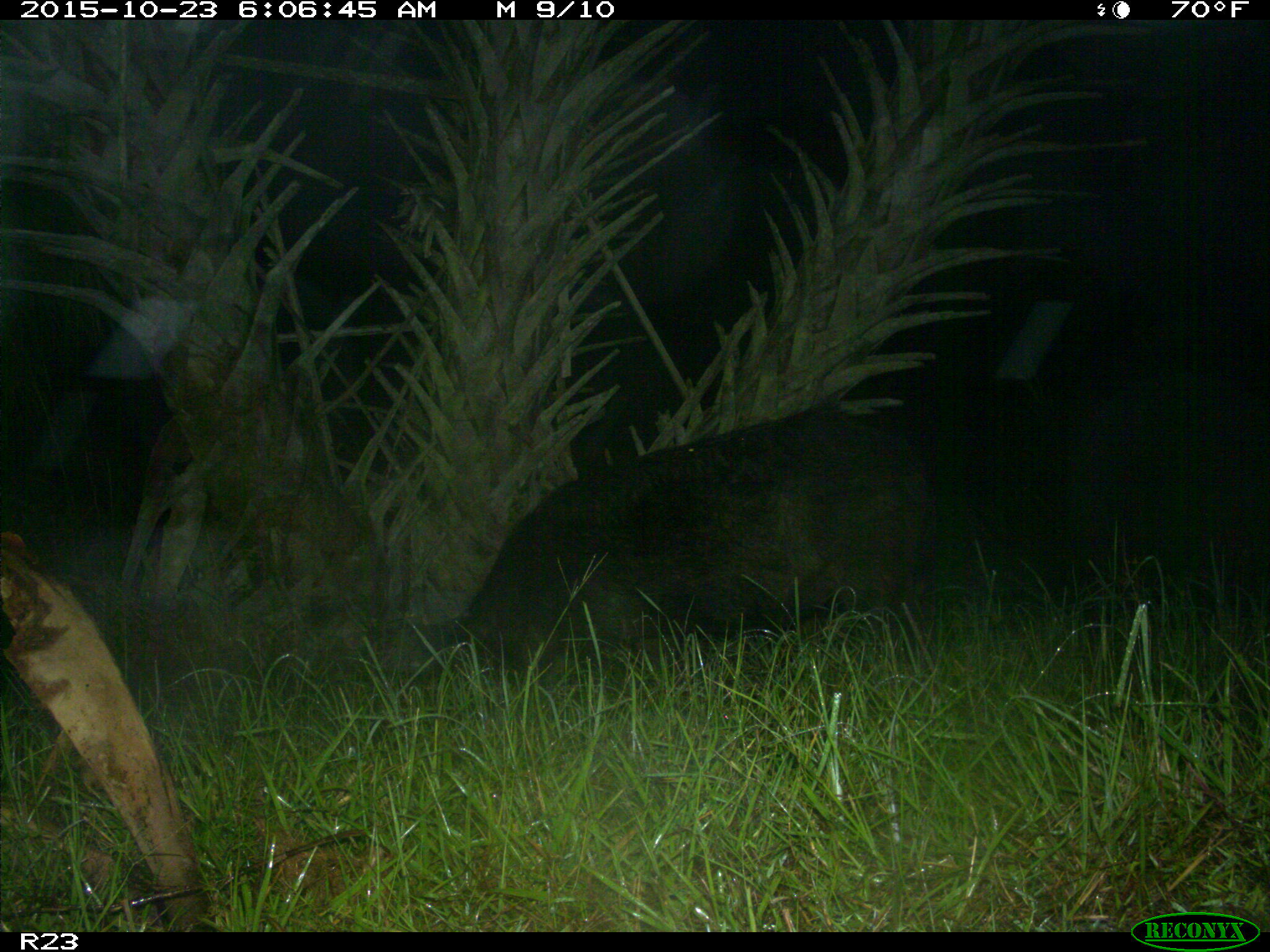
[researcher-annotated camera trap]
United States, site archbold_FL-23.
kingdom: Animalia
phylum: Chordata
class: Mammalia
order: Artiodactyla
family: Suidae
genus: Sus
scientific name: Sus scrofa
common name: wild boar